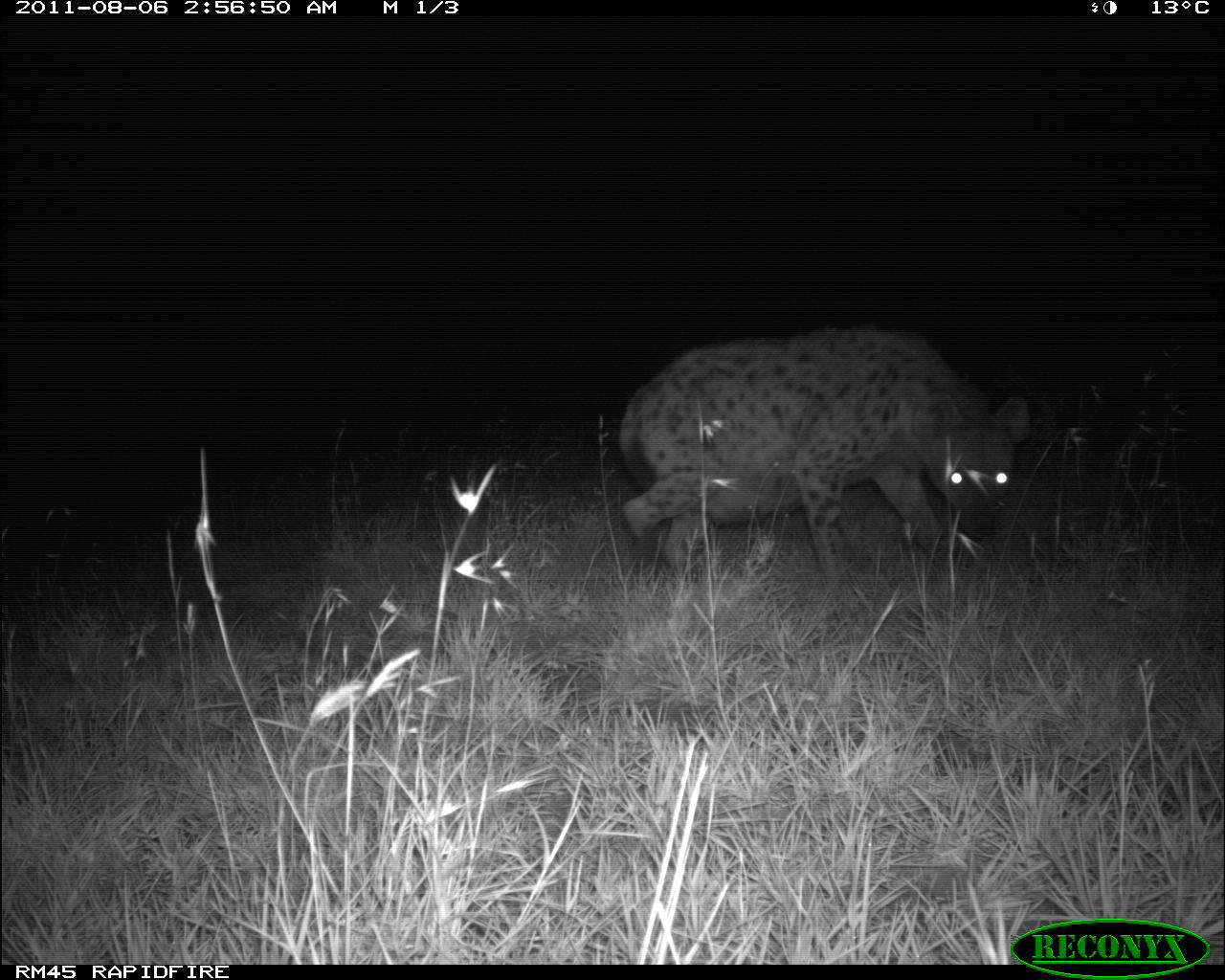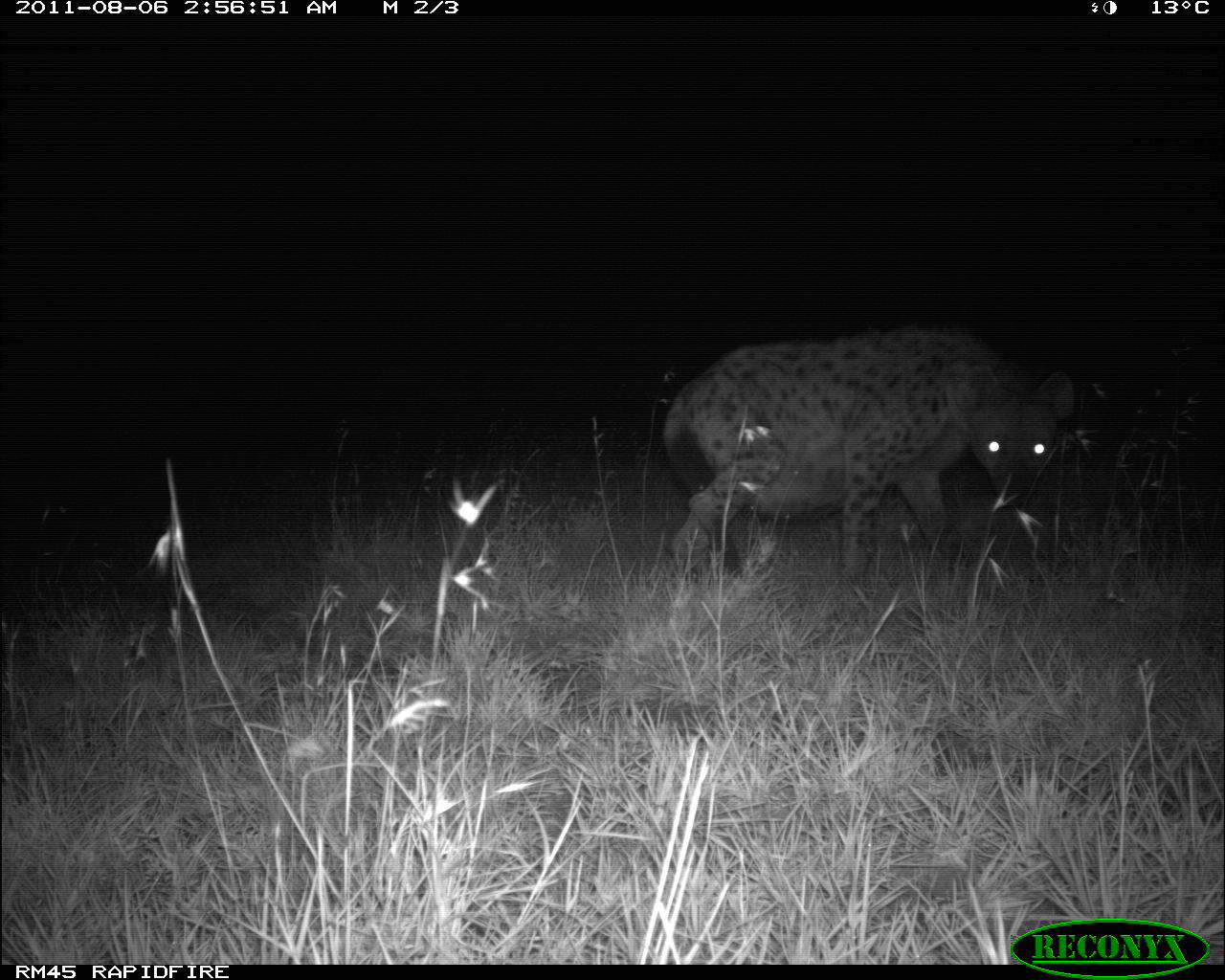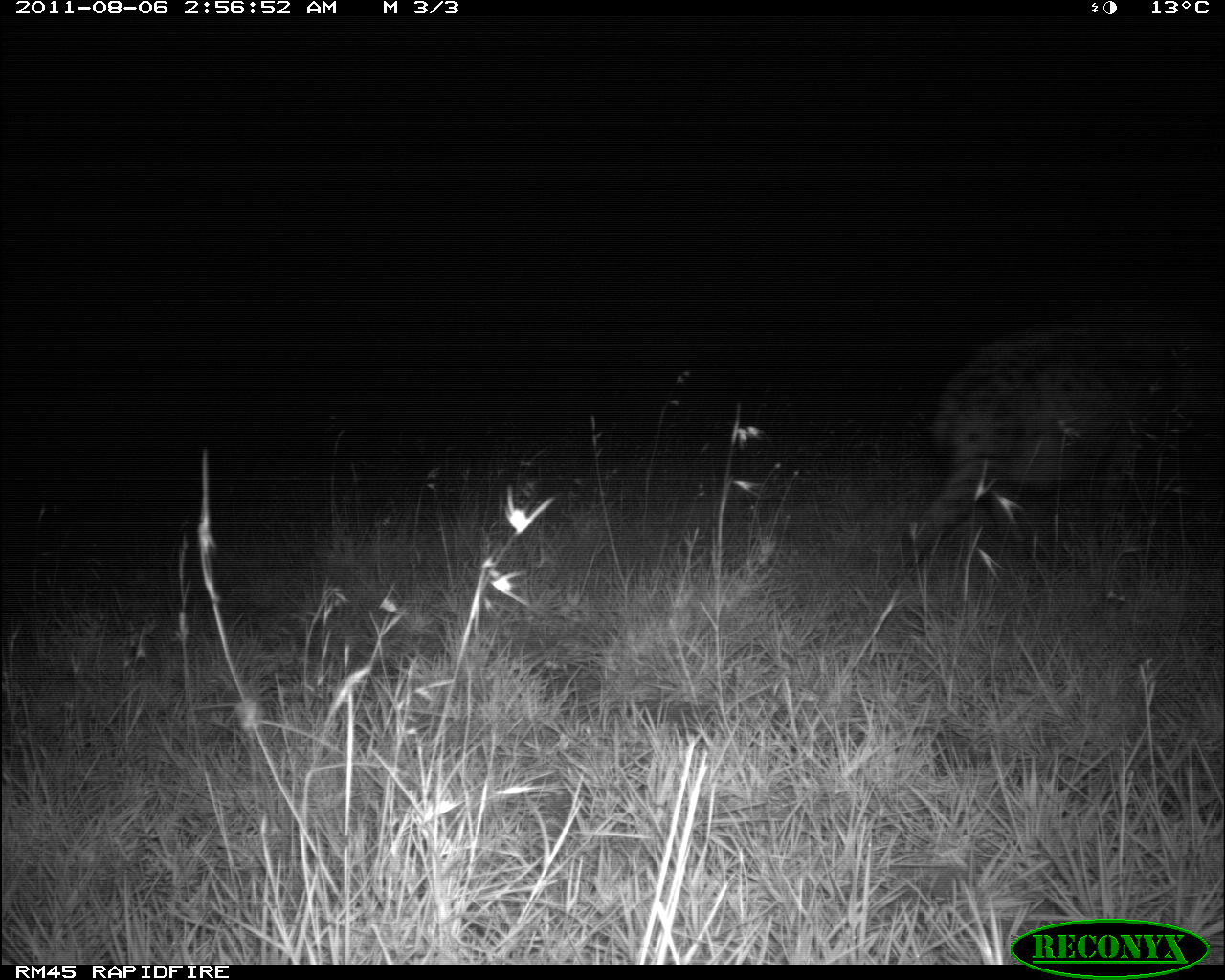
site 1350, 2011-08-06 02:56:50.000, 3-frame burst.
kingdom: Animalia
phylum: Chordata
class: Mammalia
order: Carnivora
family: Hyaenidae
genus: Crocuta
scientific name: Crocuta crocuta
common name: spotted hyena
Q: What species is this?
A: Crocuta crocuta (spotted hyena).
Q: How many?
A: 1.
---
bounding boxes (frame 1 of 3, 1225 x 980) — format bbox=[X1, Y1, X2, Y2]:
crocuta crocuta: bbox=[611, 326, 1033, 597]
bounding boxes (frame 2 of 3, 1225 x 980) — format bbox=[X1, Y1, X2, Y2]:
crocuta crocuta: bbox=[661, 323, 1072, 593]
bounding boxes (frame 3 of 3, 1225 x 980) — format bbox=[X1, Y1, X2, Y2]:
crocuta crocuta: bbox=[908, 313, 1225, 579]